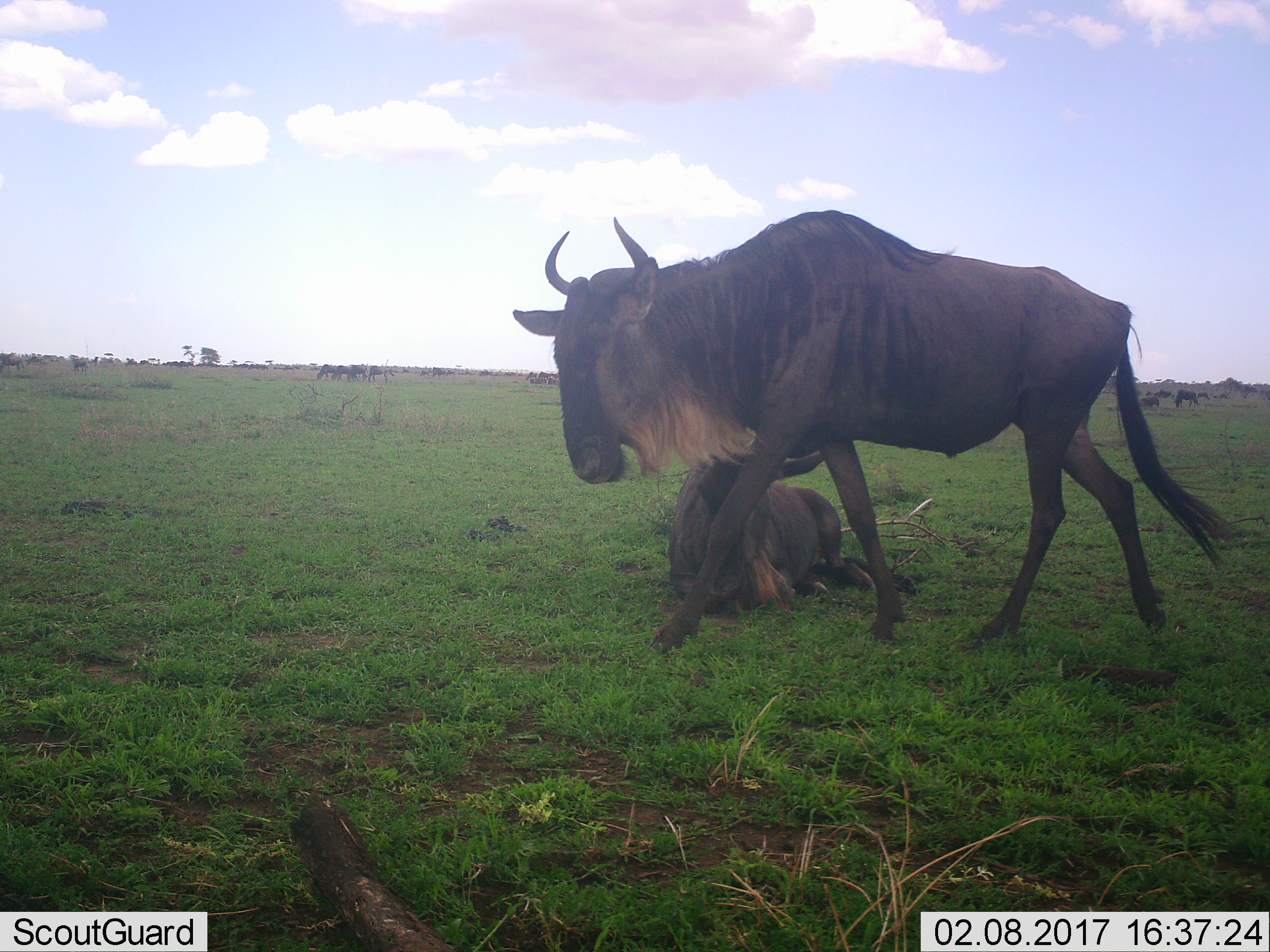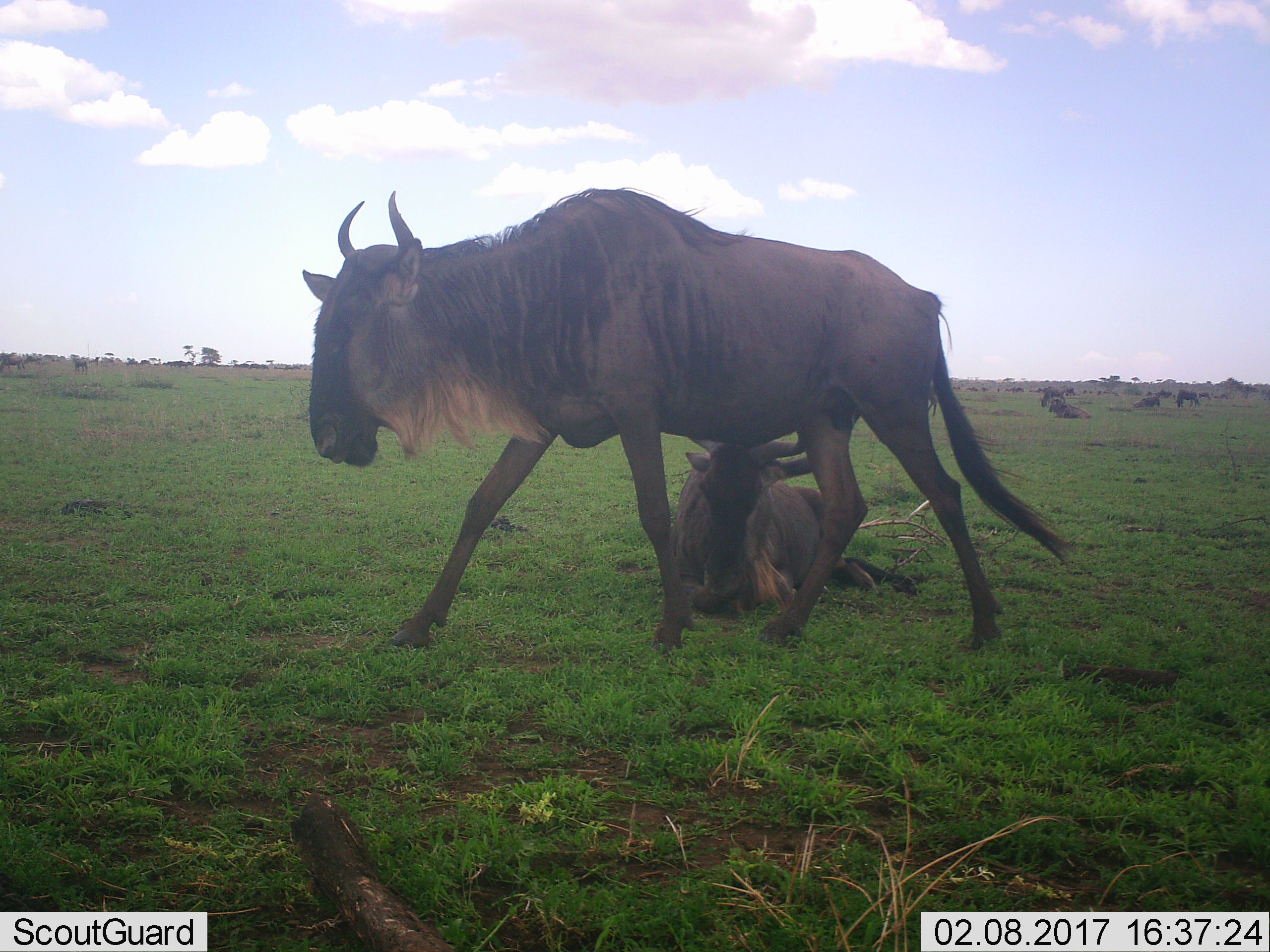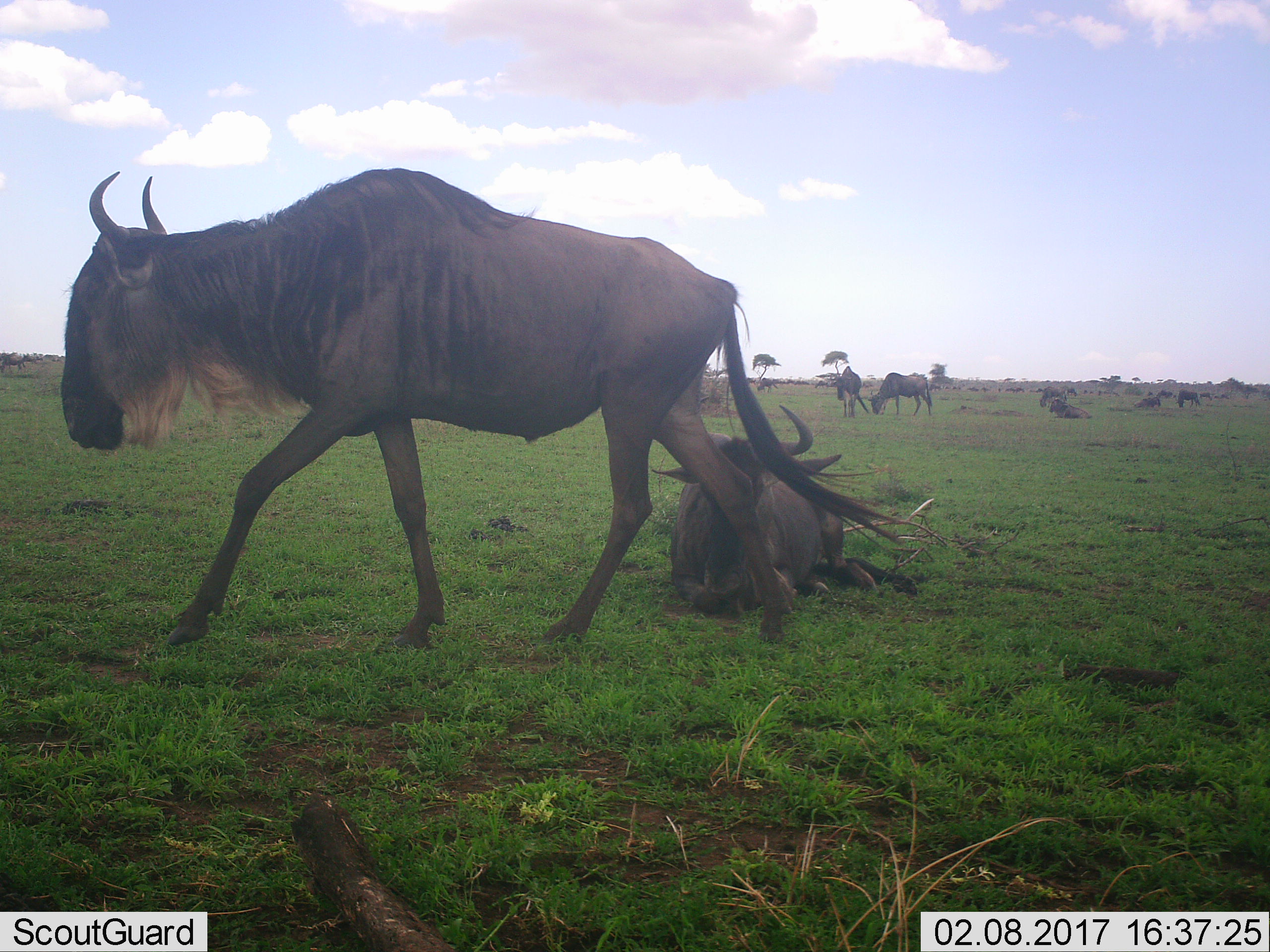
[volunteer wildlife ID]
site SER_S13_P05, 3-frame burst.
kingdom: Animalia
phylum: Chordata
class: Mammalia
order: Artiodactyla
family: Bovidae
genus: Connochaetes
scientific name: Connochaetes taurinus taurinus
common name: blue wildebeest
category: wildebeestblue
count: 11-50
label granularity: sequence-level